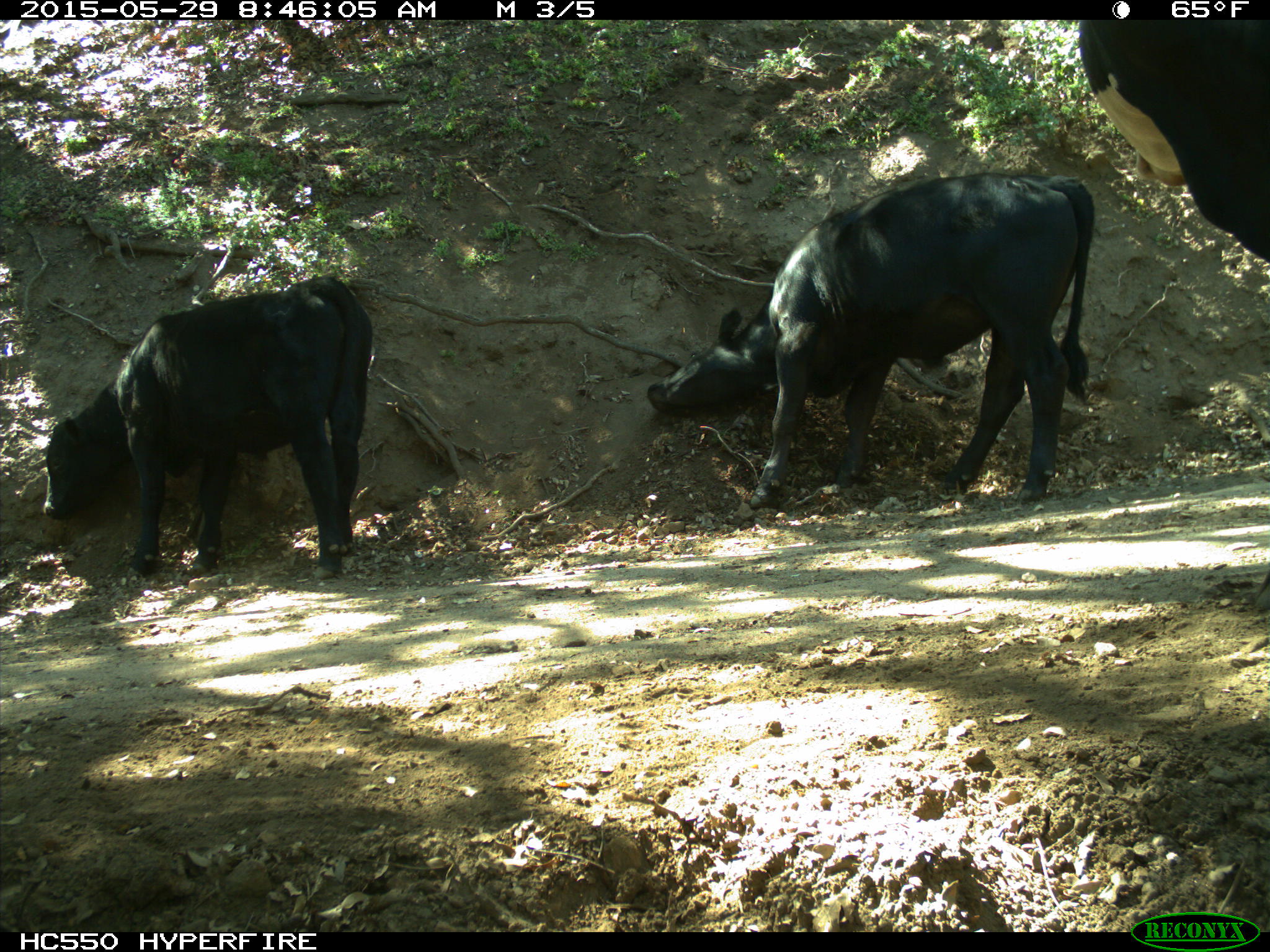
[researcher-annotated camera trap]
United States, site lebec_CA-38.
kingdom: Animalia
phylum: Chordata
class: Mammalia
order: Artiodactyla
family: Bovidae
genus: Bos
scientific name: Bos taurus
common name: domestic cow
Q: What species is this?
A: Bos taurus (domestic cow).